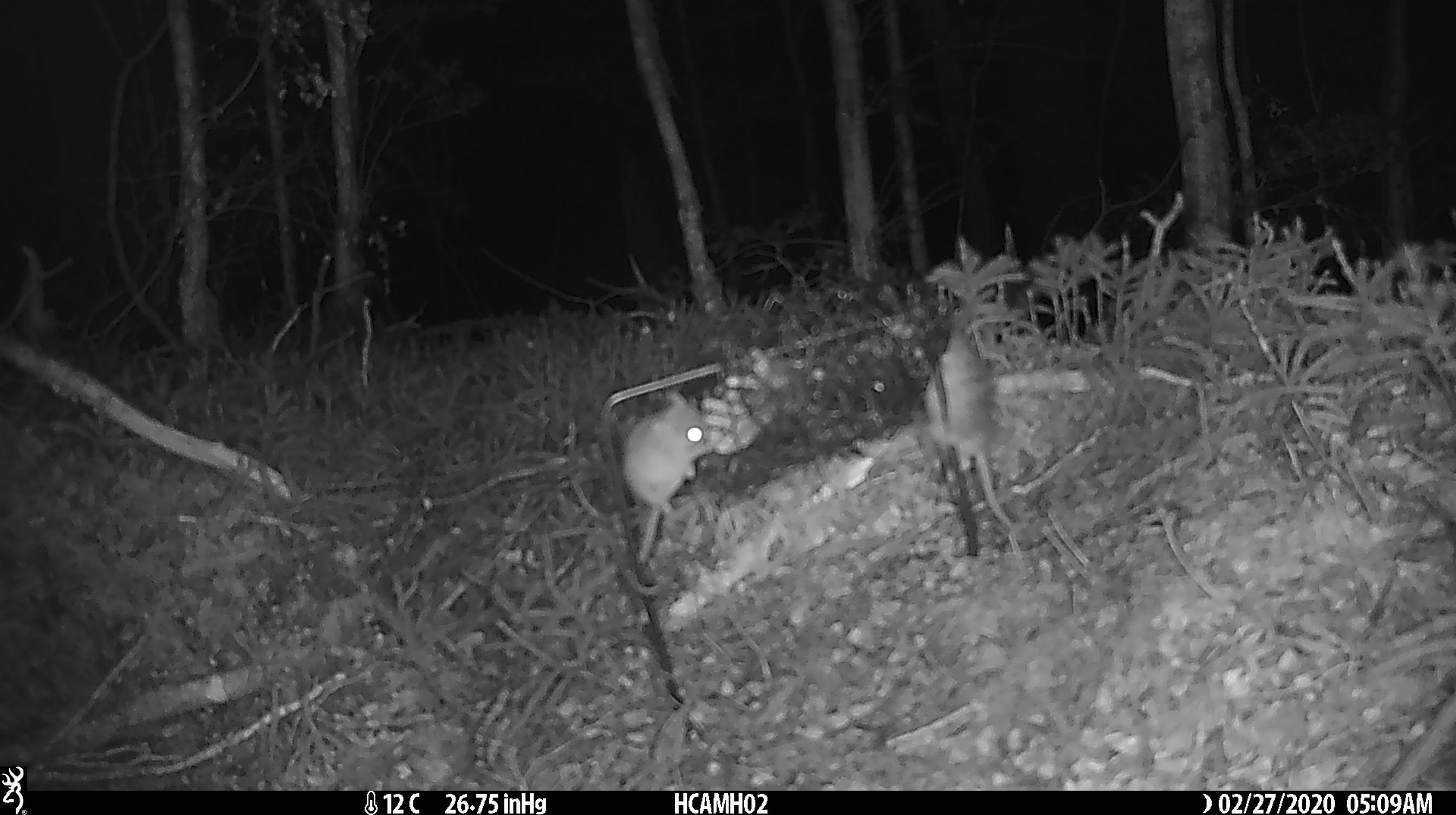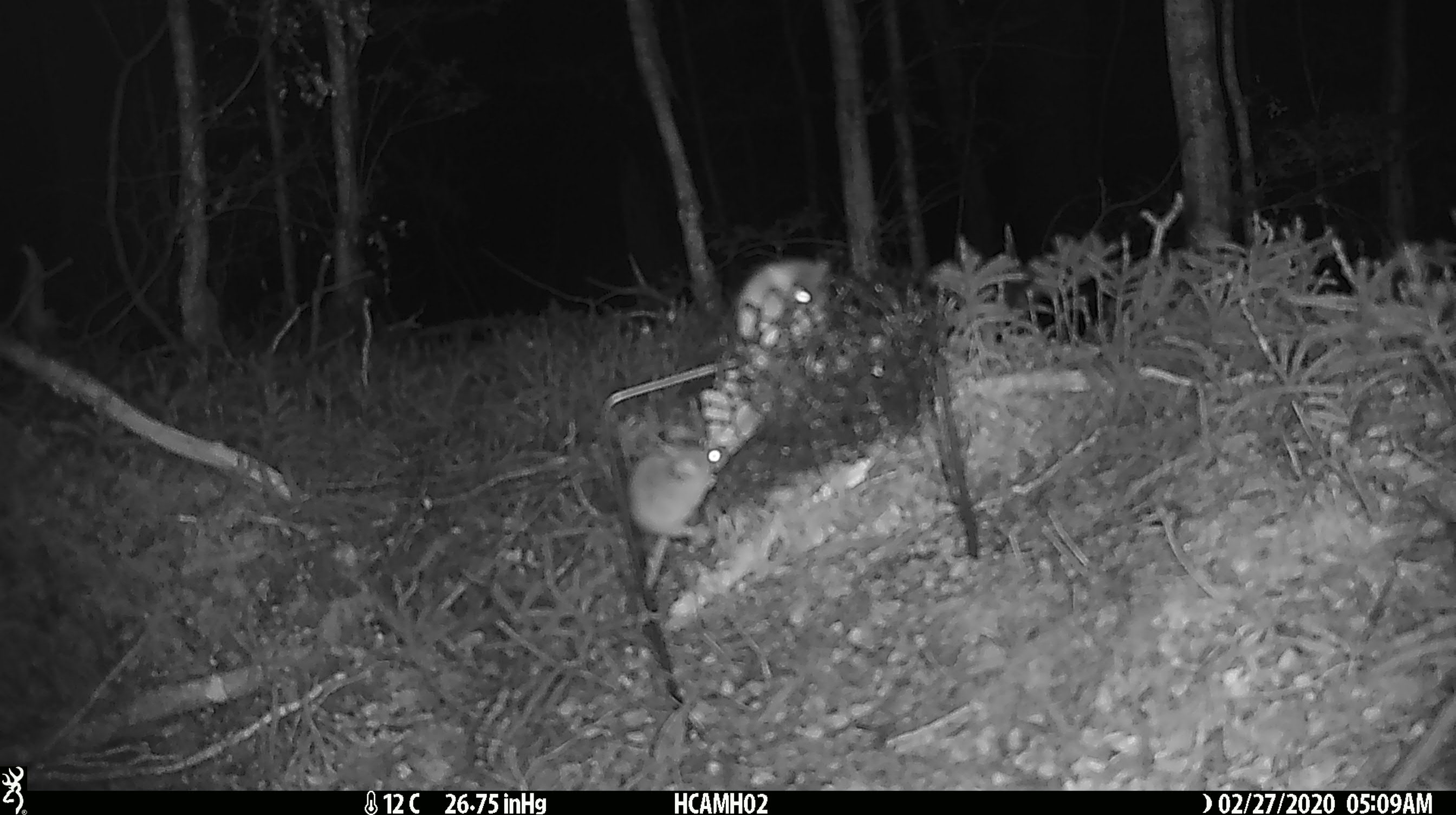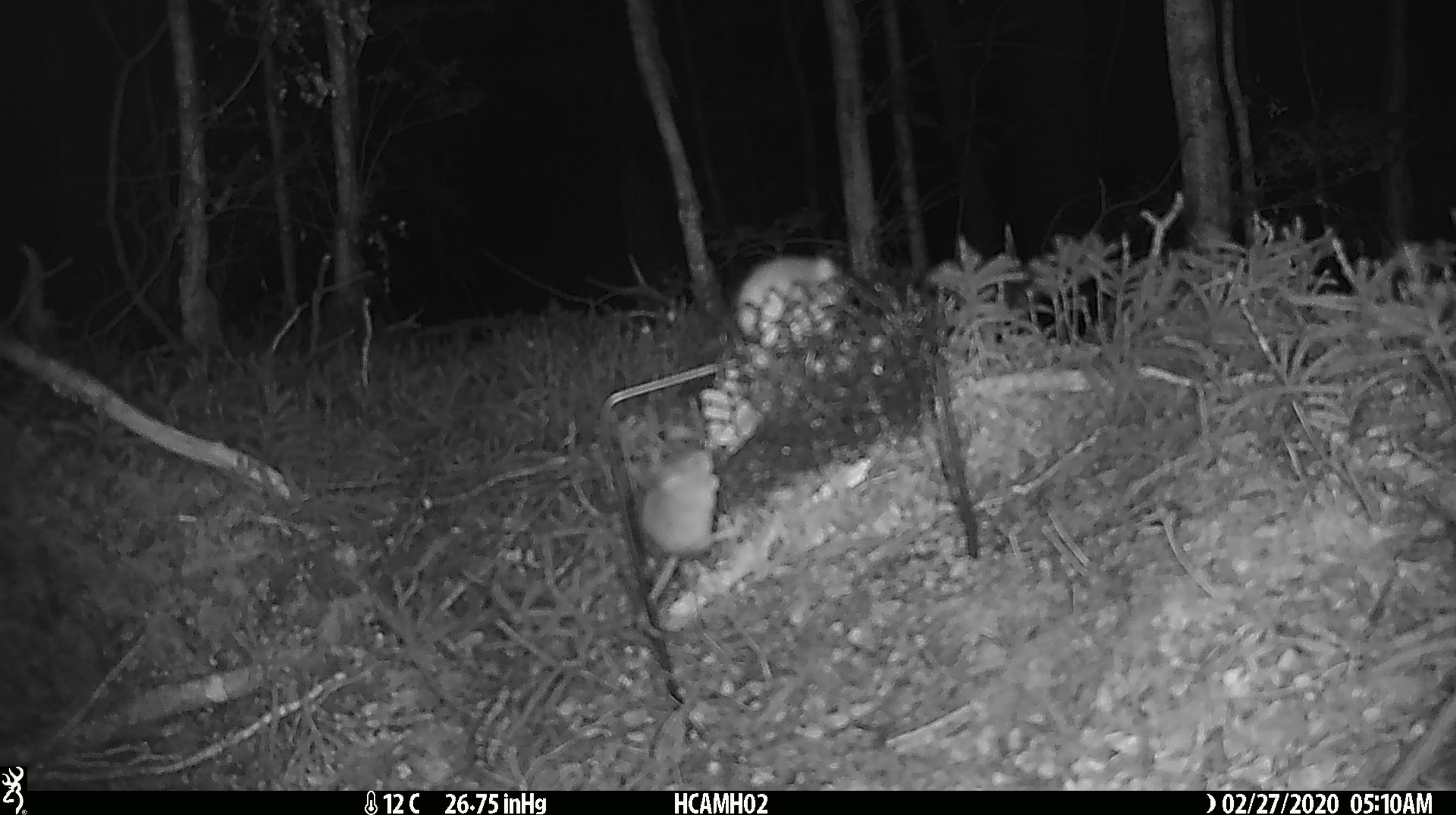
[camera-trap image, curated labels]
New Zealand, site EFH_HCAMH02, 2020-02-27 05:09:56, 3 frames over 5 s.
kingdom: Animalia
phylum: Chordata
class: Mammalia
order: Rodentia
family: Muridae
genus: Mus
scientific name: Mus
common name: mouse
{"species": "mouse (Mus)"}